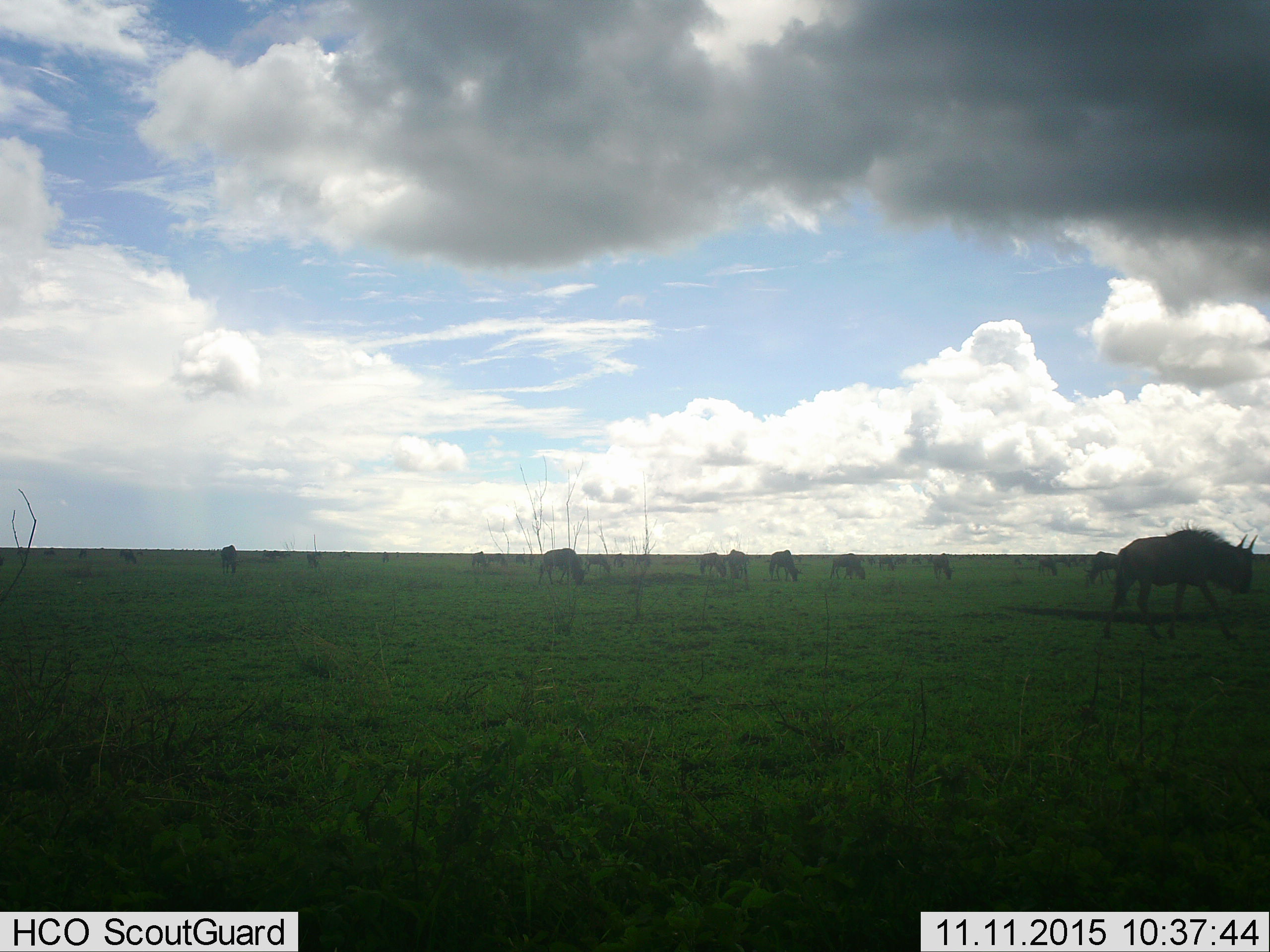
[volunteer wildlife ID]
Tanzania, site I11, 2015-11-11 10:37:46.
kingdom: Animalia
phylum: Chordata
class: Mammalia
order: Artiodactyla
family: Bovidae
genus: Connochaetes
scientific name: Connochaetes taurinus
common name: blue wildebeest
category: wildebeest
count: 11-50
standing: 70%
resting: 10%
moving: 40%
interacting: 0%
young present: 0%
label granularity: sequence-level